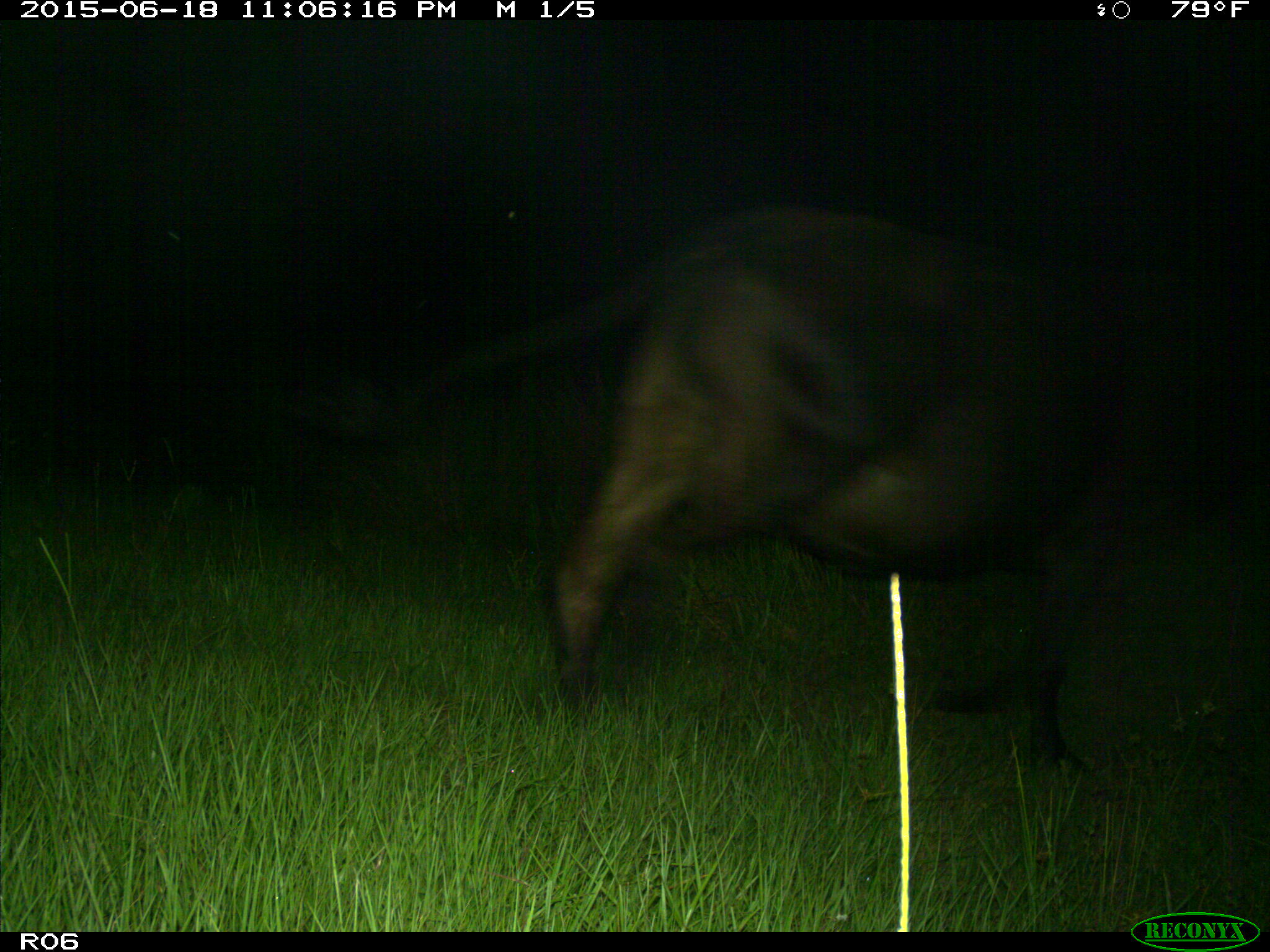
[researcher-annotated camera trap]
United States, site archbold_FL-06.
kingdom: Animalia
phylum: Chordata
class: Mammalia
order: Artiodactyla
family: Bovidae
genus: Bos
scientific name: Bos taurus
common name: domestic cow